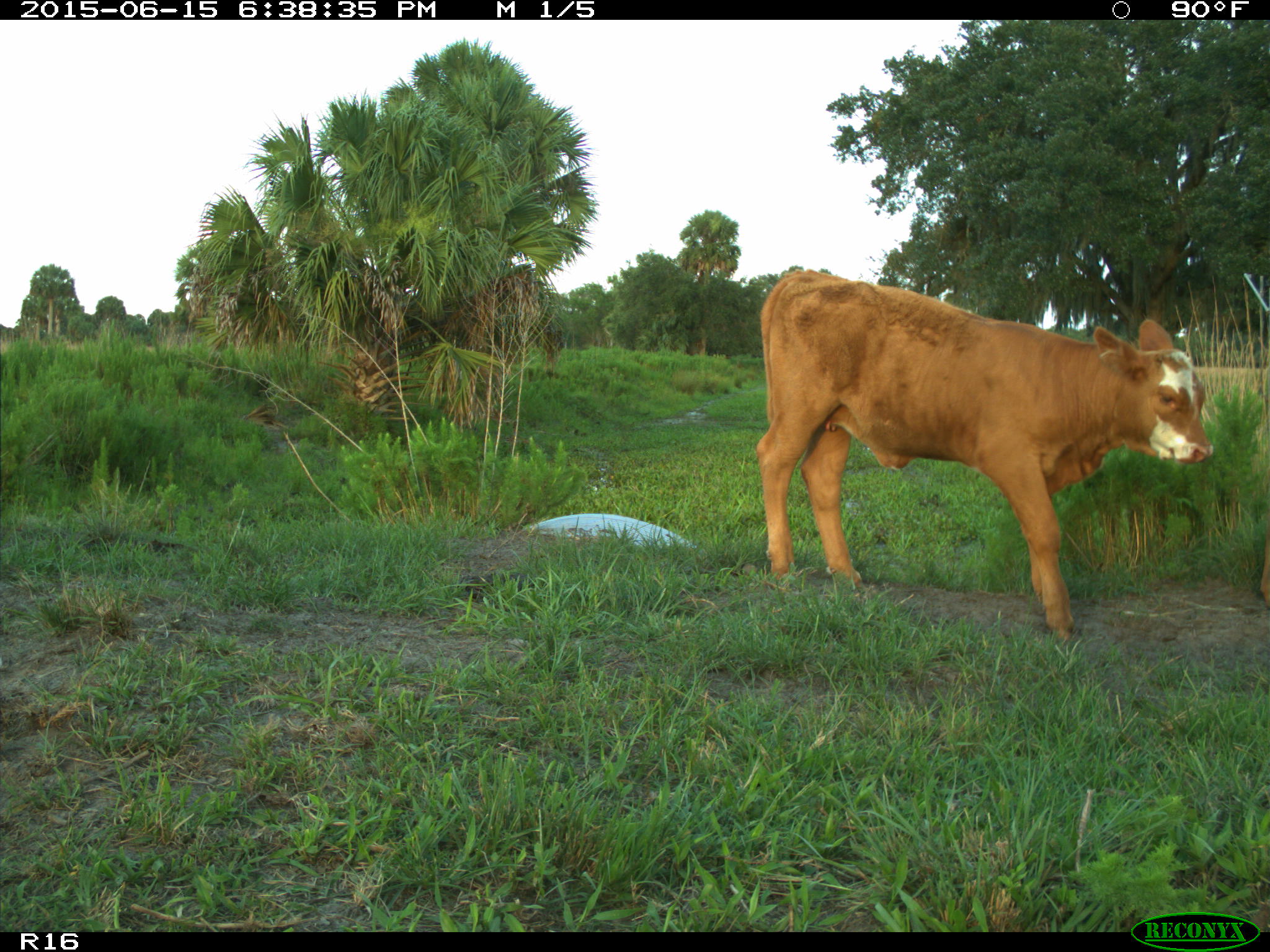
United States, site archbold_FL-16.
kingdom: Animalia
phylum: Chordata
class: Mammalia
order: Artiodactyla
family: Bovidae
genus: Bos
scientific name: Bos taurus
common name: domestic cow